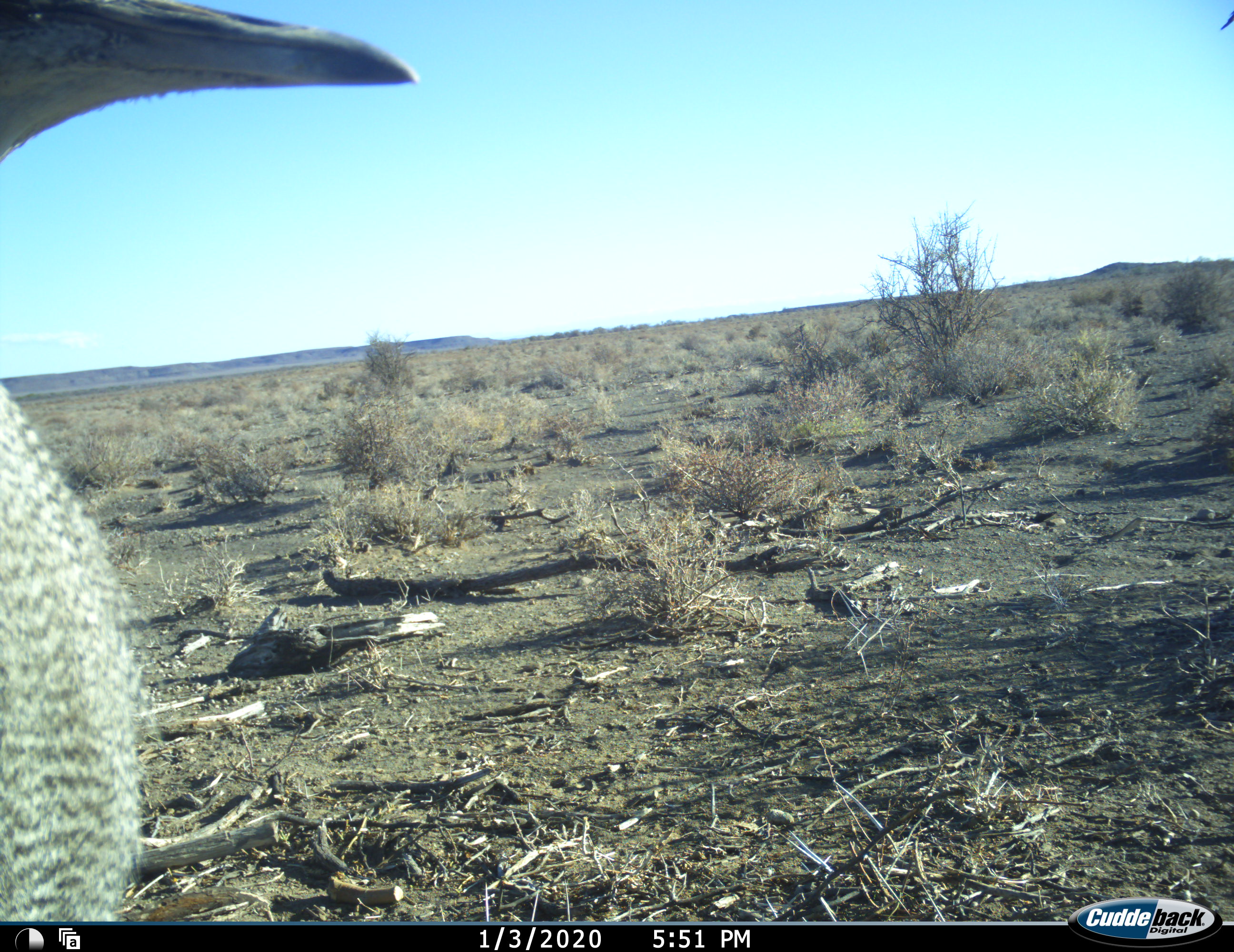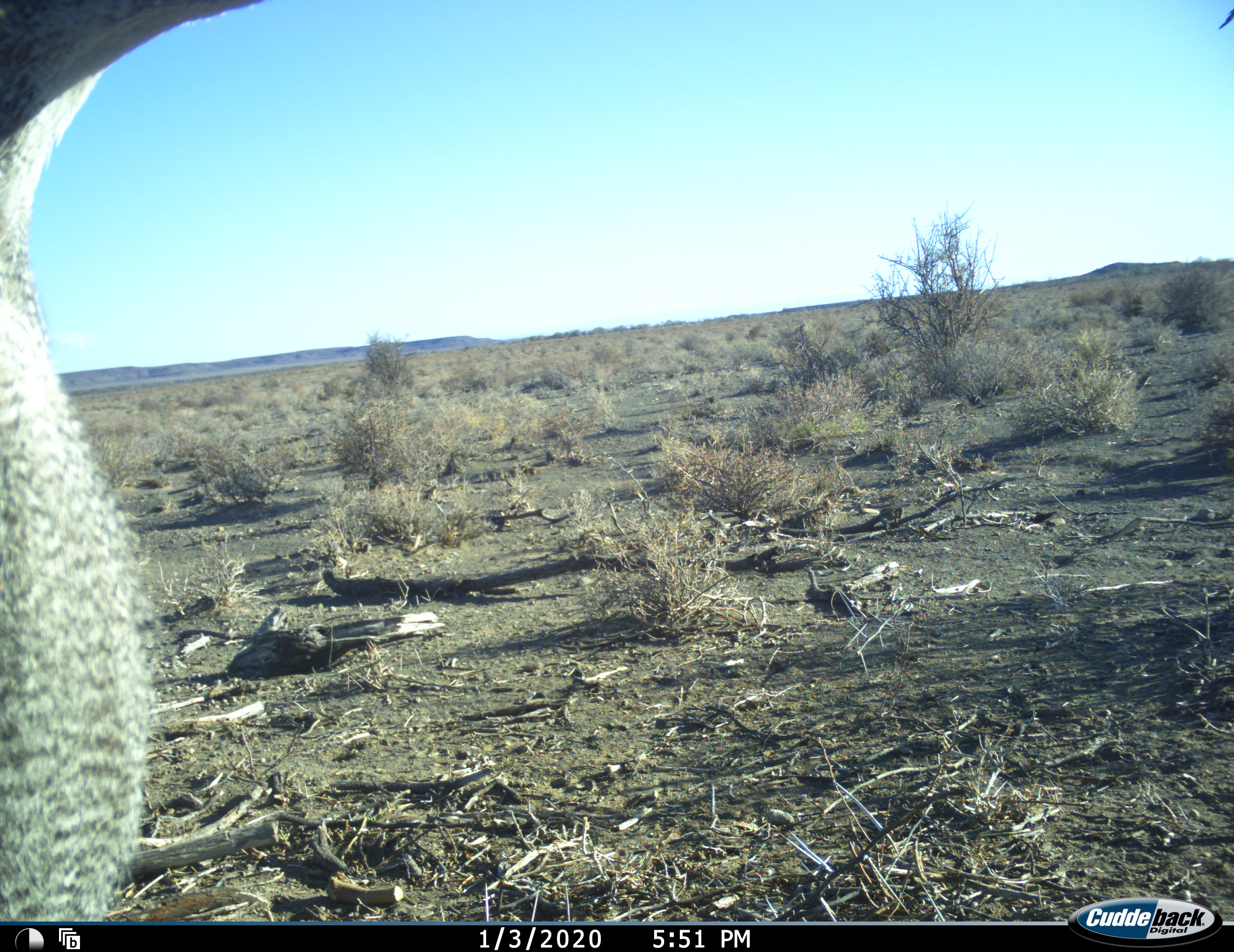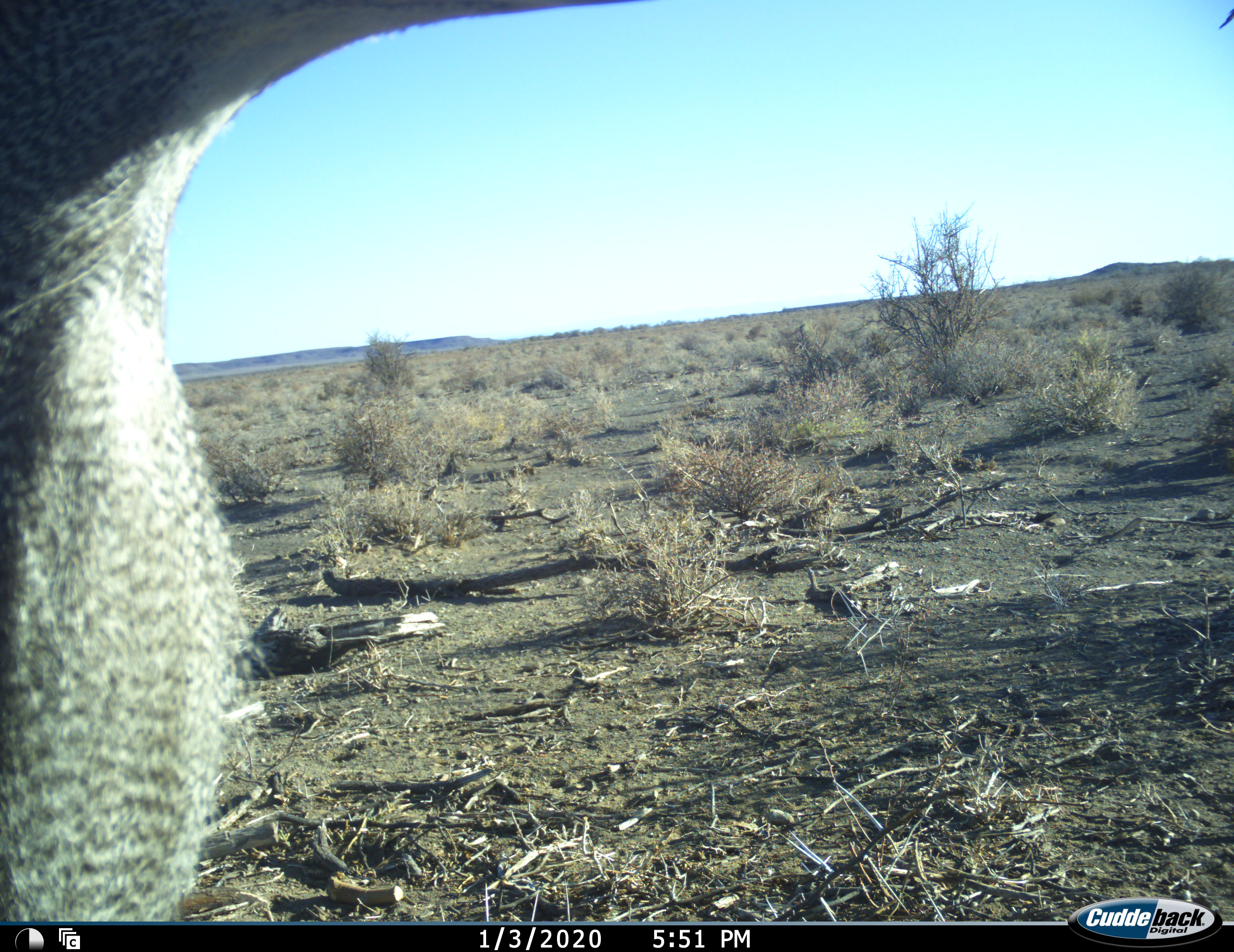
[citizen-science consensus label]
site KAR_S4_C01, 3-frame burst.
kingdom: Animalia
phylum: Chordata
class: Aves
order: Otidiformes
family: Otididae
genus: Ardeotis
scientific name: Ardeotis kori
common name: kori bustard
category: bustardkori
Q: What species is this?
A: Bustardkori (kori bustard) (Ardeotis kori).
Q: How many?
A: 1.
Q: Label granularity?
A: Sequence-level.